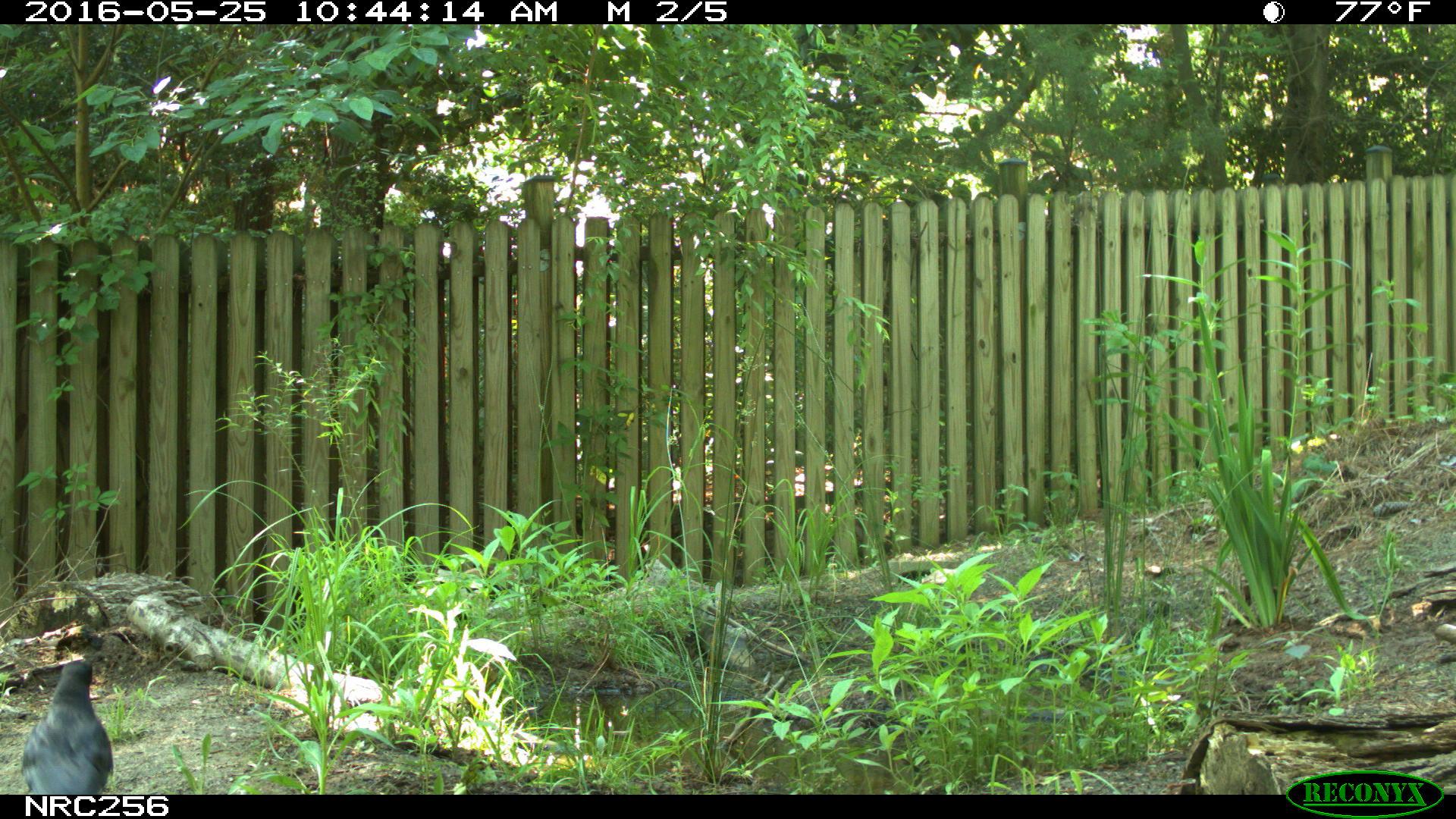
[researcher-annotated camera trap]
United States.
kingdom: Animalia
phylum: Chordata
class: Aves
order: Passeriformes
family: Corvidae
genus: Corvus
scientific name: Corvus brachyrhynchos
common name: american crow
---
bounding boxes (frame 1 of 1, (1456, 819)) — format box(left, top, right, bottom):
American Crow: box(13, 651, 109, 800)